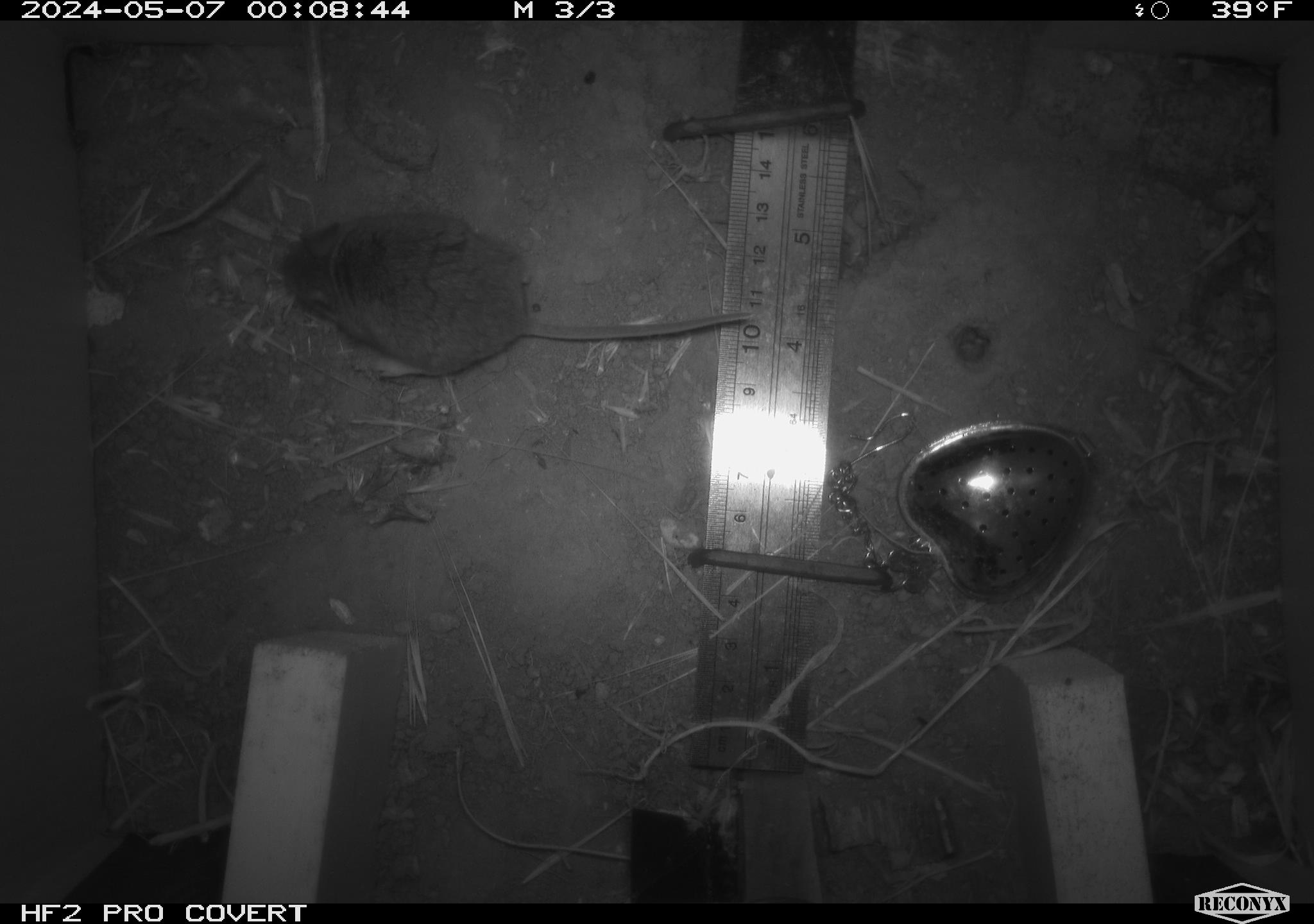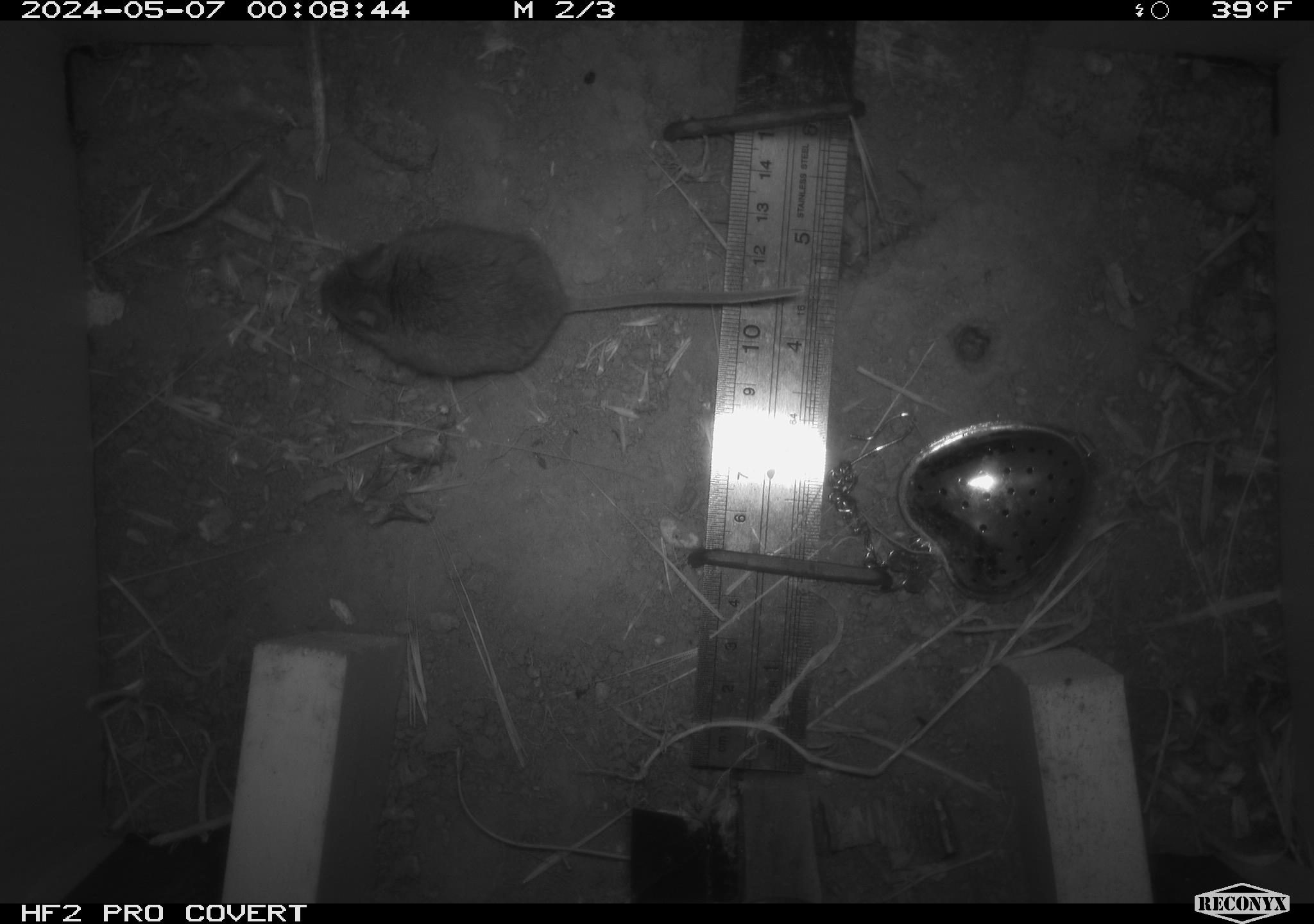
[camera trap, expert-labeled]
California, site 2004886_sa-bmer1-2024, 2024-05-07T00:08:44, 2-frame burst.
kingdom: Animalia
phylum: Chordata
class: Mammalia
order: Rodentia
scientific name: Rodentia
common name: mouse species